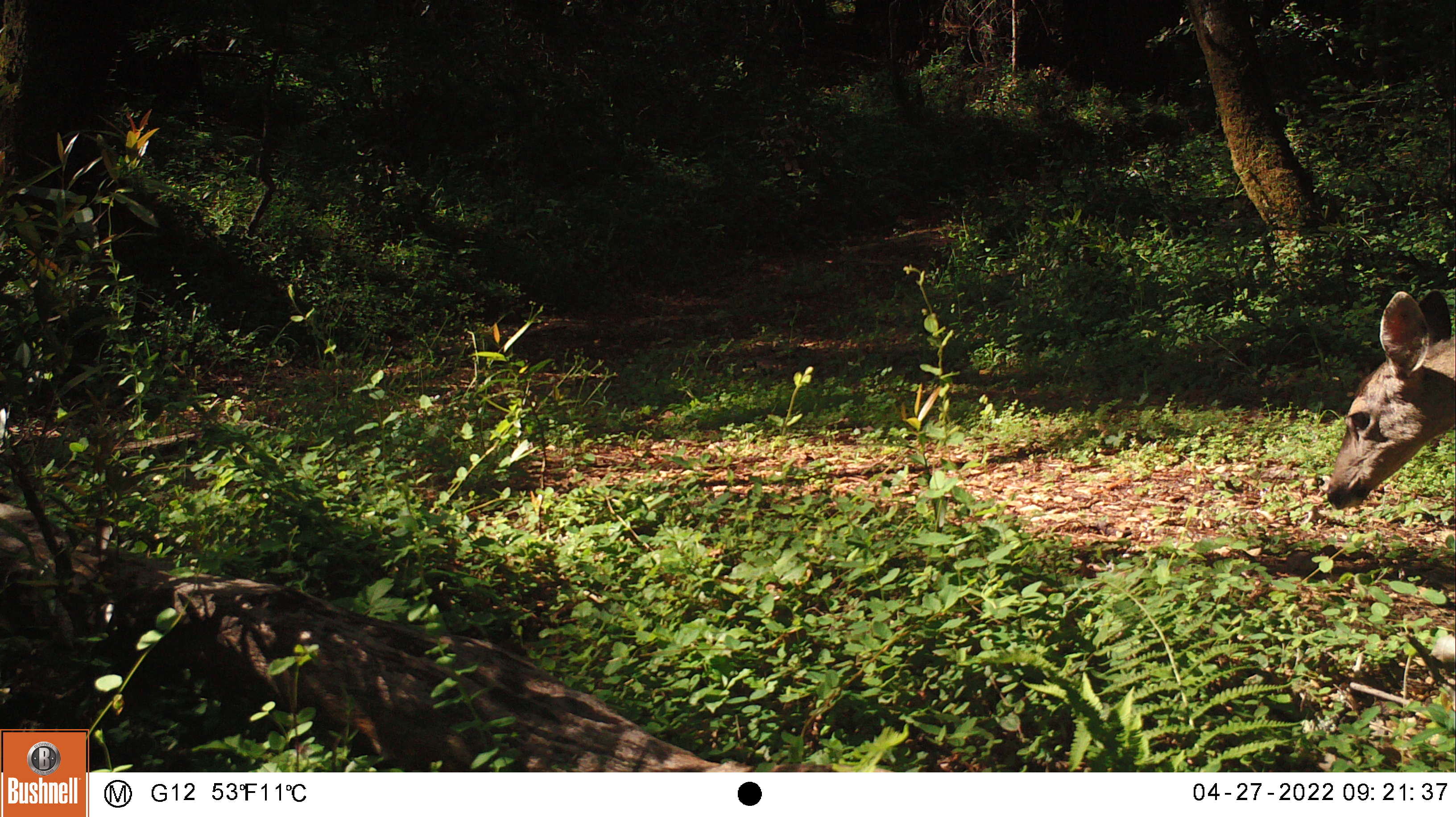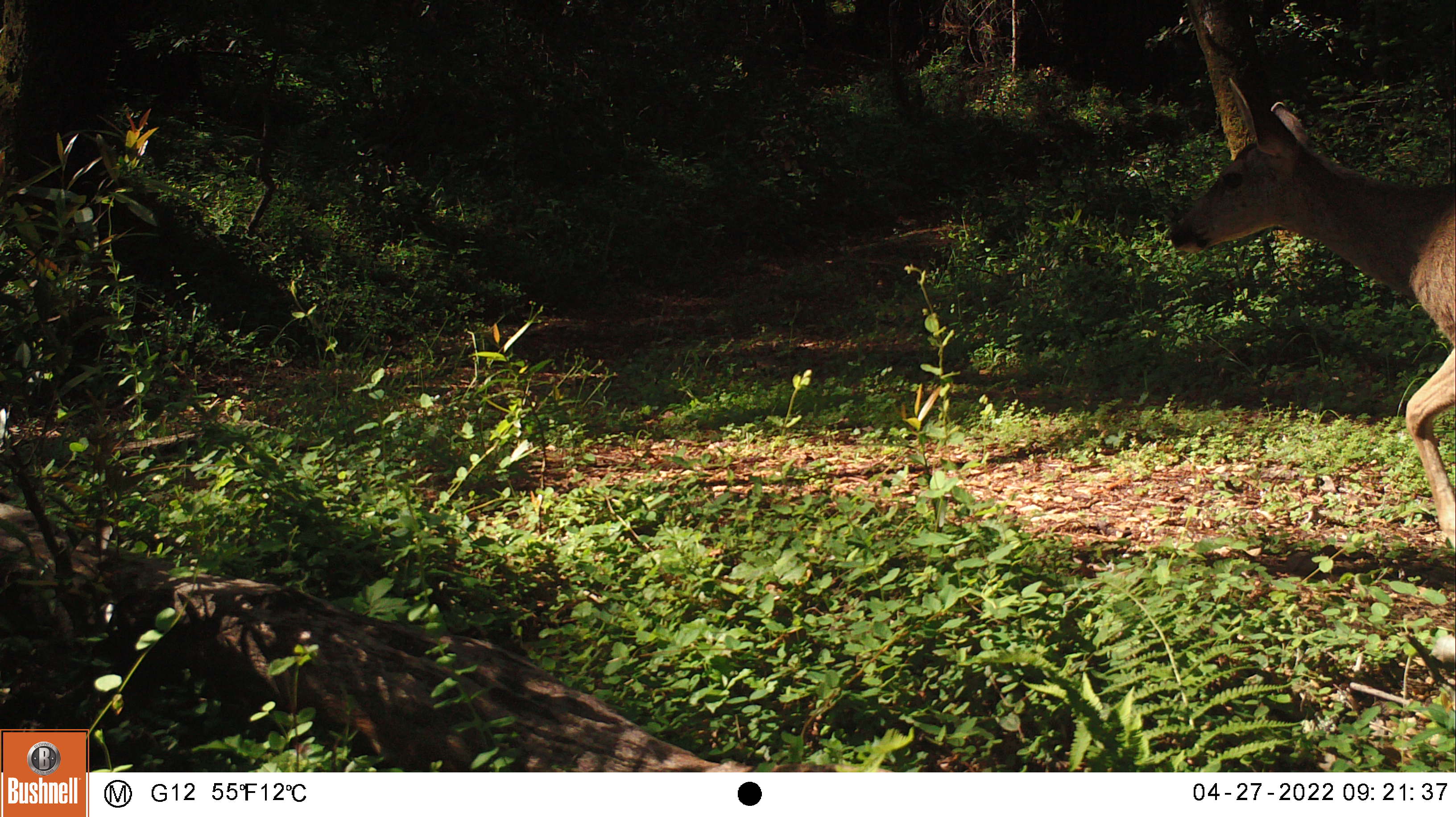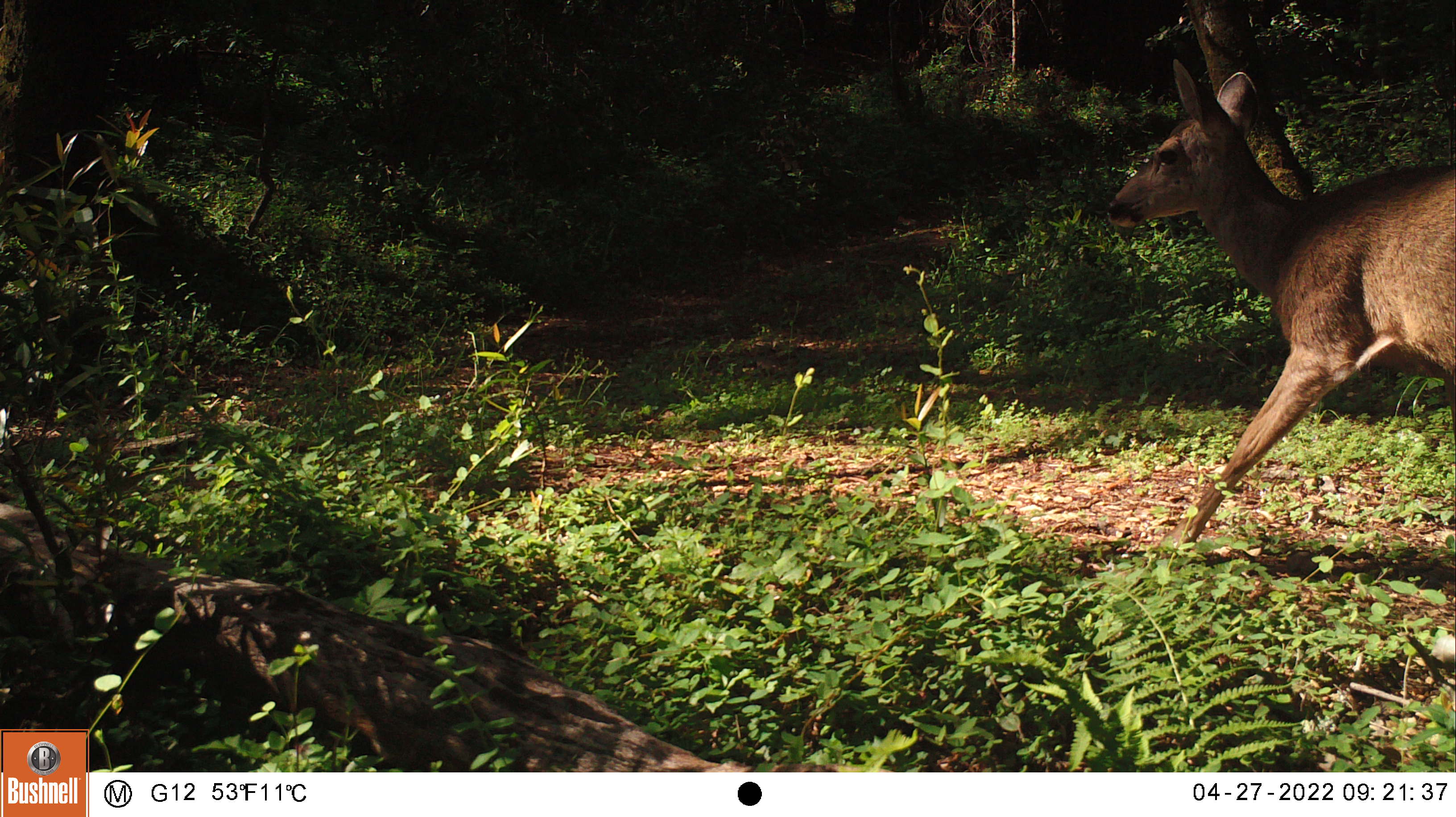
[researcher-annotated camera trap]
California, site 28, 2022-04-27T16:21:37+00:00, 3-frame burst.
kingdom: Animalia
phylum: Chordata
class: Mammalia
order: Artiodactyla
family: Cervidae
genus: Odocoileus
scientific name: Odocoileus hemionus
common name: mule deer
Mule deer (Odocoileus hemionus).